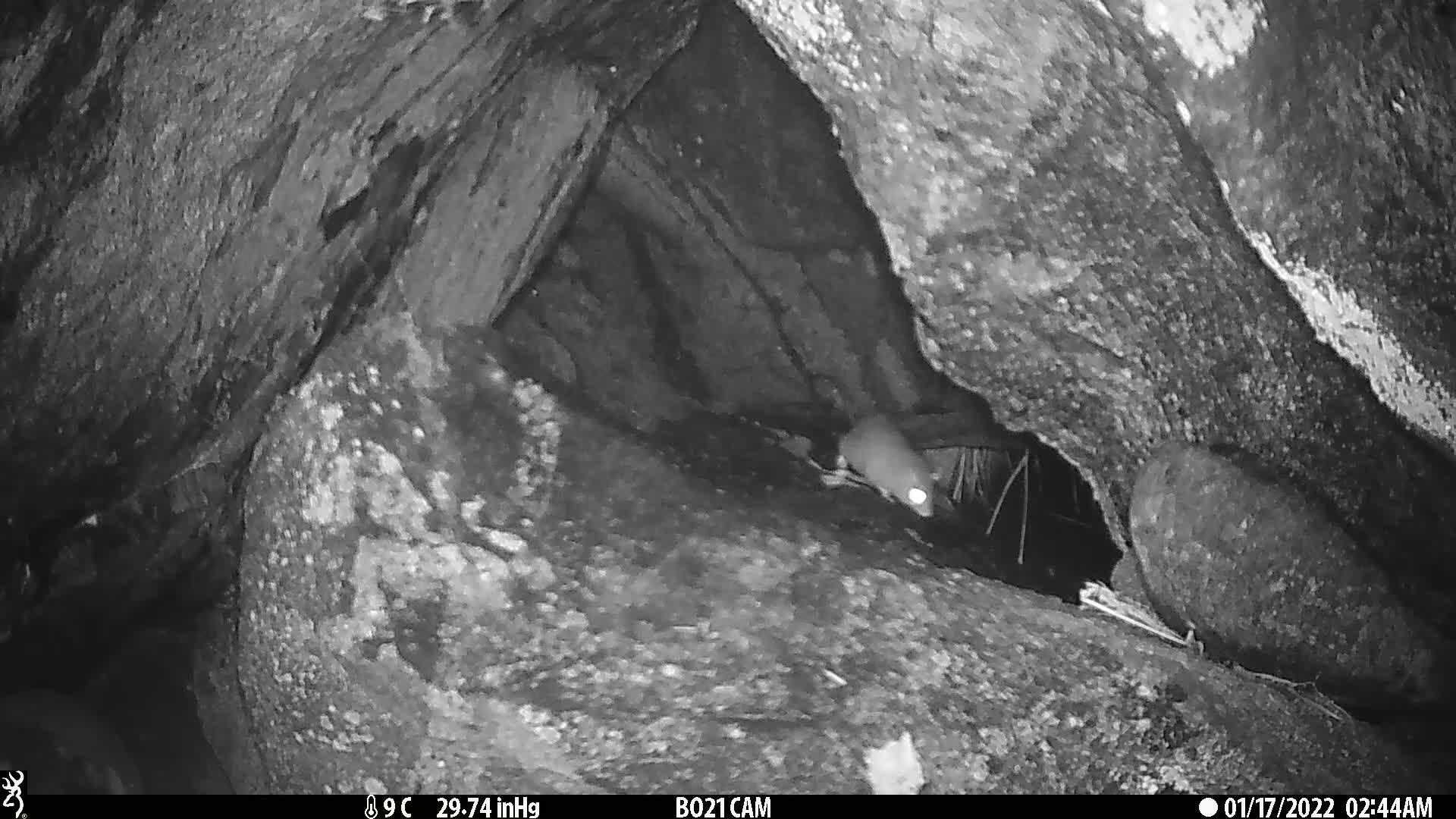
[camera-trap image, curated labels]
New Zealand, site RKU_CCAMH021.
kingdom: Animalia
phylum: Chordata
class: Mammalia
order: Rodentia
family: Muridae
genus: Rattus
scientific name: Rattus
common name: rat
Rat (Rattus).